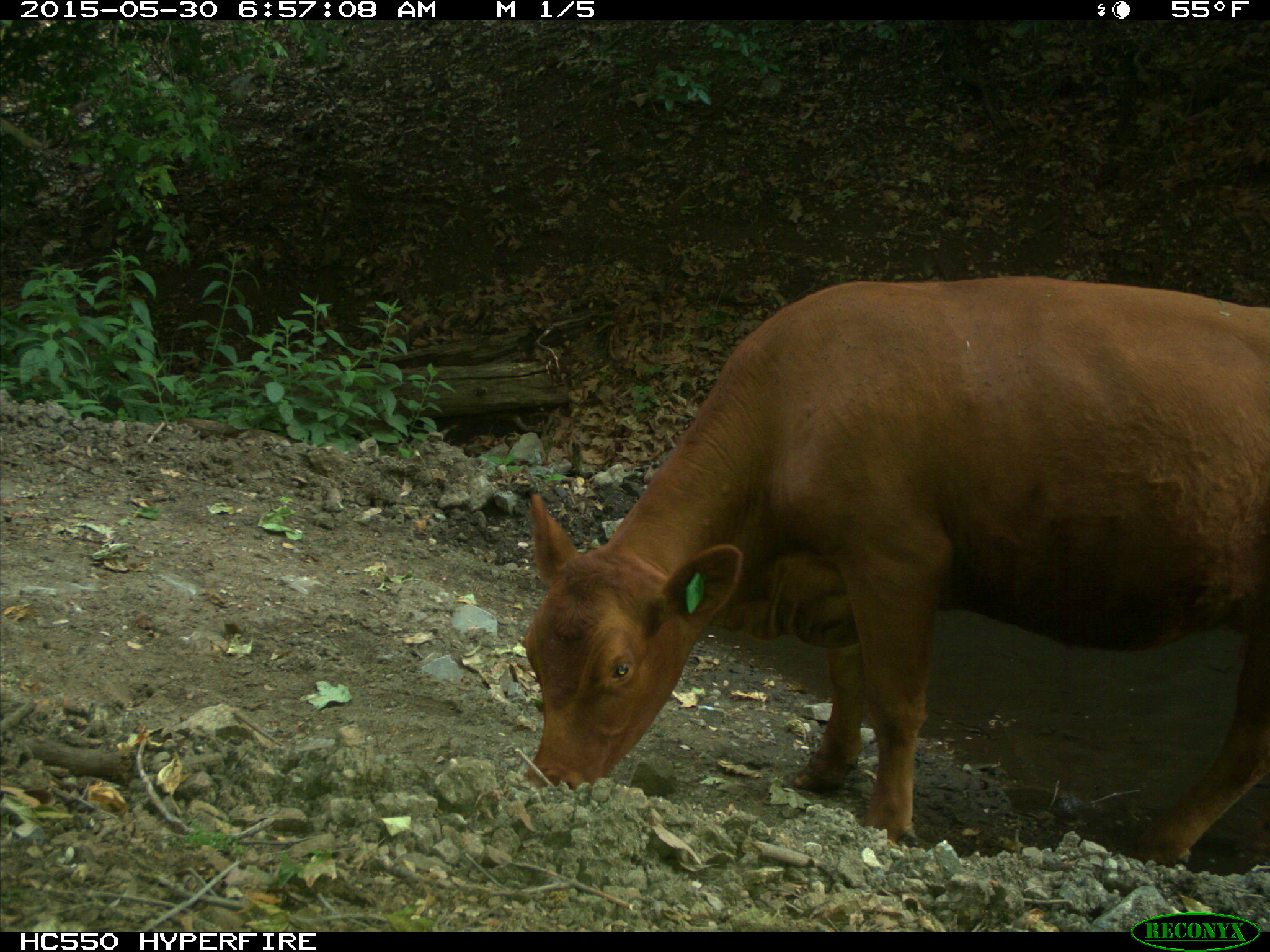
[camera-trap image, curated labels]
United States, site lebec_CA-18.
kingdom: Animalia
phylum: Chordata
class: Mammalia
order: Artiodactyla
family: Bovidae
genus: Bos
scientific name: Bos taurus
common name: domestic cow